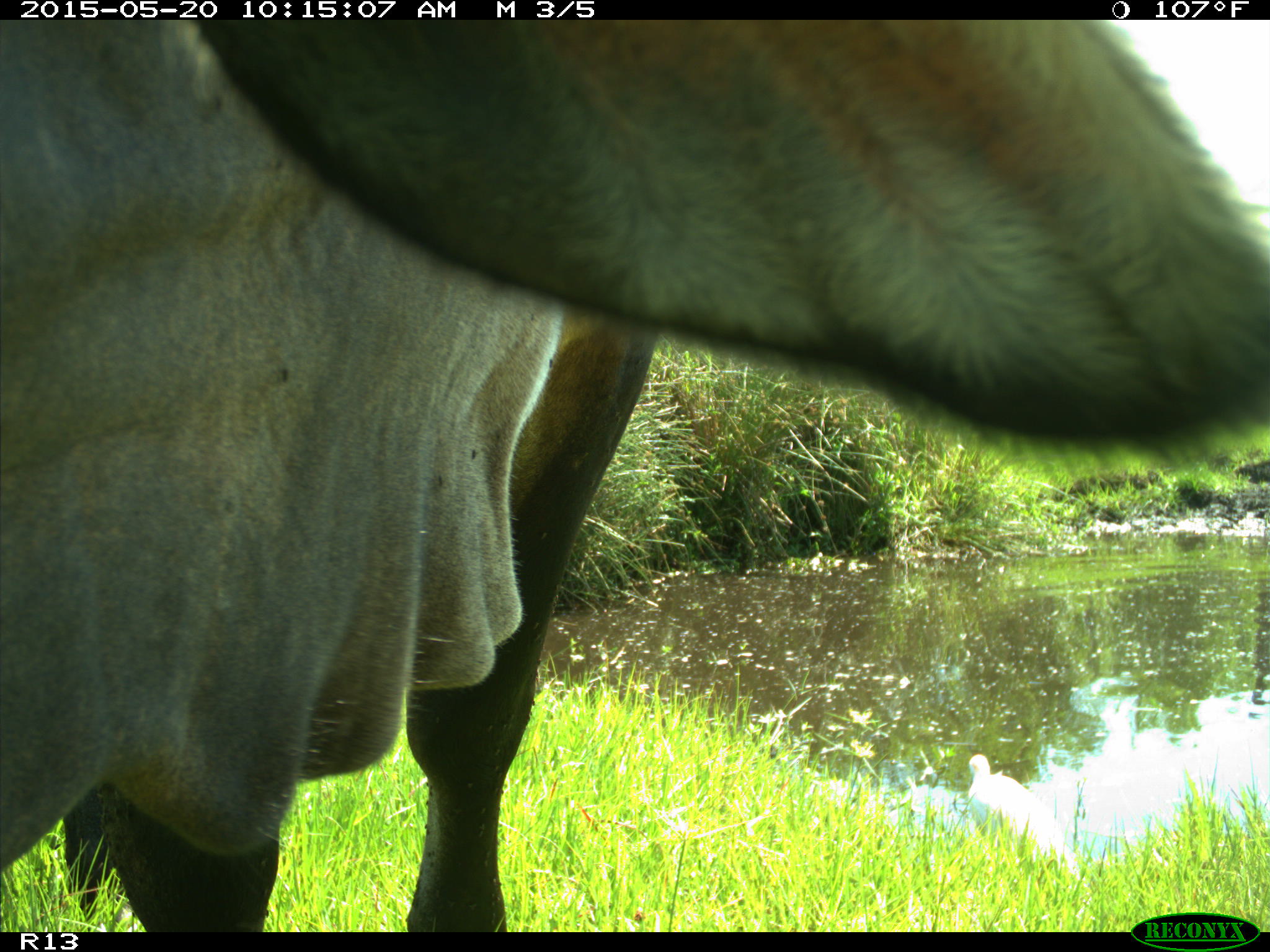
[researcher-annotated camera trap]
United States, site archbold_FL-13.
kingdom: Animalia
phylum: Chordata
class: Mammalia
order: Artiodactyla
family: Bovidae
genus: Bos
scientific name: Bos taurus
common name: domestic cow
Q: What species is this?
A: Bos taurus (domestic cow).